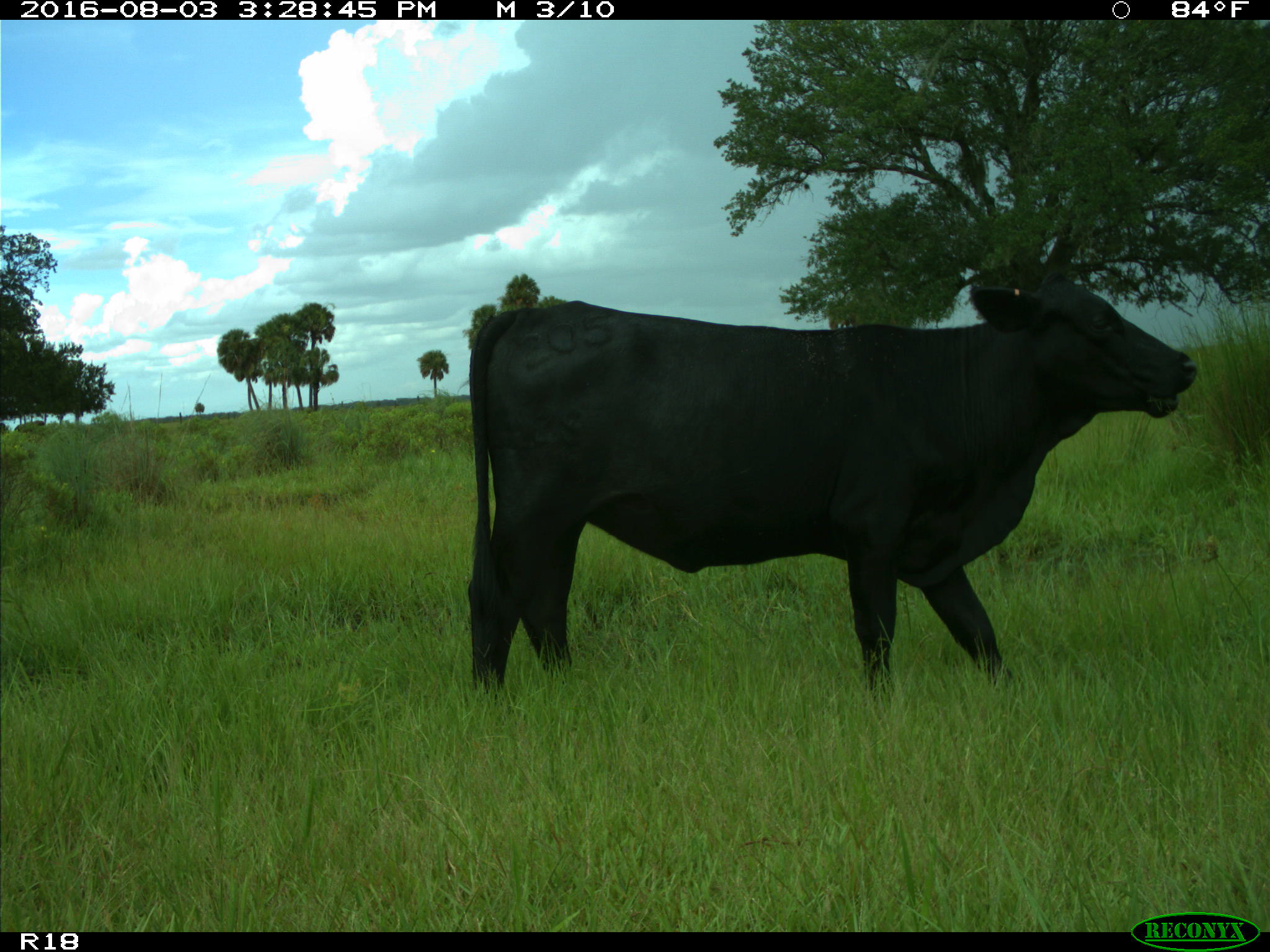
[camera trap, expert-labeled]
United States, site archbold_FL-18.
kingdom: Animalia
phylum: Chordata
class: Mammalia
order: Artiodactyla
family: Bovidae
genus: Bos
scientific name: Bos taurus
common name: domestic cow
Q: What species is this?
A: Bos taurus (domestic cow).